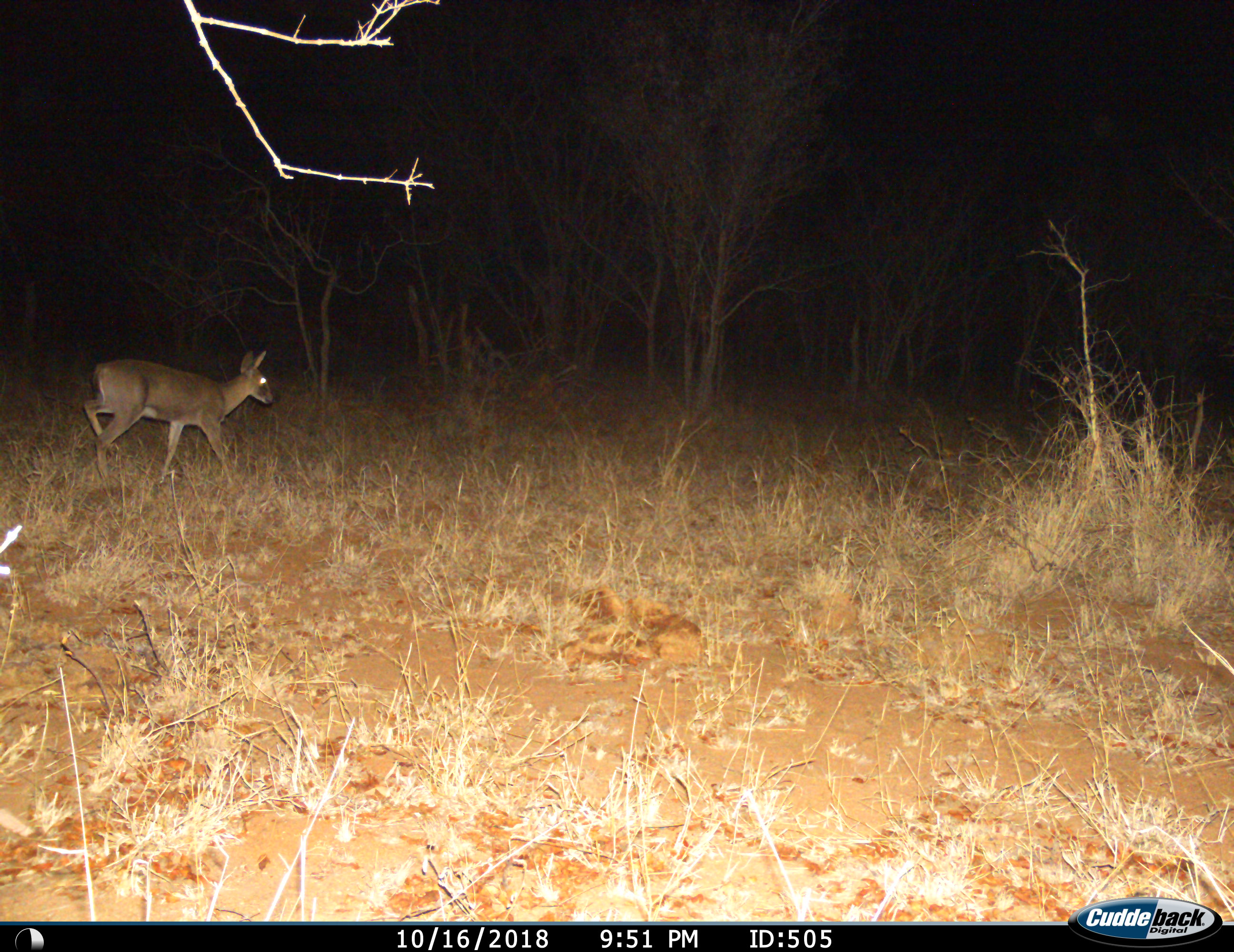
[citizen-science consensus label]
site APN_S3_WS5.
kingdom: Animalia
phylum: Chordata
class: Mammalia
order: Artiodactyla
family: Bovidae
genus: Sylvicapra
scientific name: Sylvicapra grimmia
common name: common duiker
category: duikercommongrey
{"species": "duikercommongrey (common duiker) (Sylvicapra grimmia)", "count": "1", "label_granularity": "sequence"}